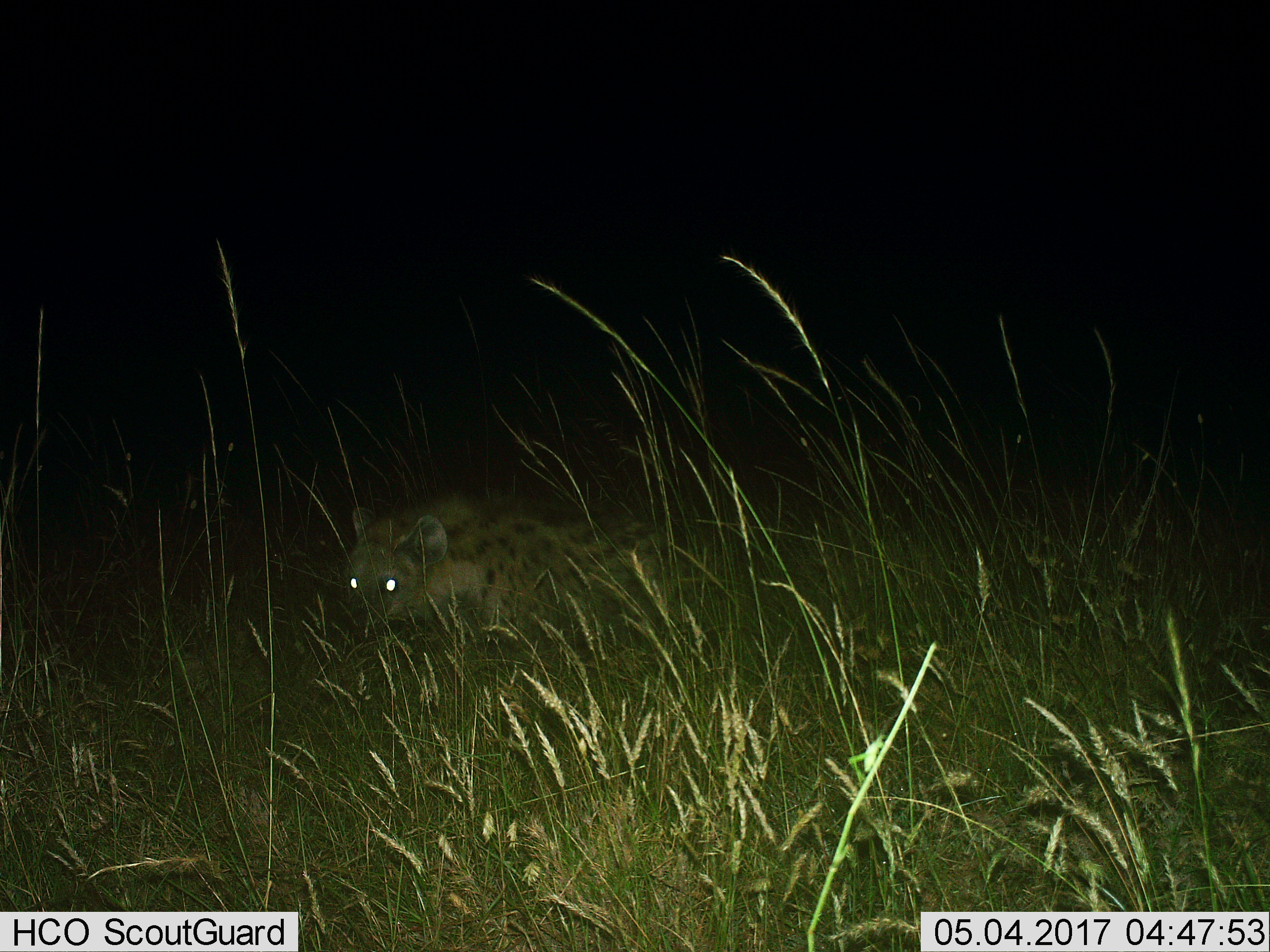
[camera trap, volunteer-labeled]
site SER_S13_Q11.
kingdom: Animalia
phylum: Chordata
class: Mammalia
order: Carnivora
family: Hyaenidae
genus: Crocuta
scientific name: Crocuta crocuta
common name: spotted hyena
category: hyenaspotted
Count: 1.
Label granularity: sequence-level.